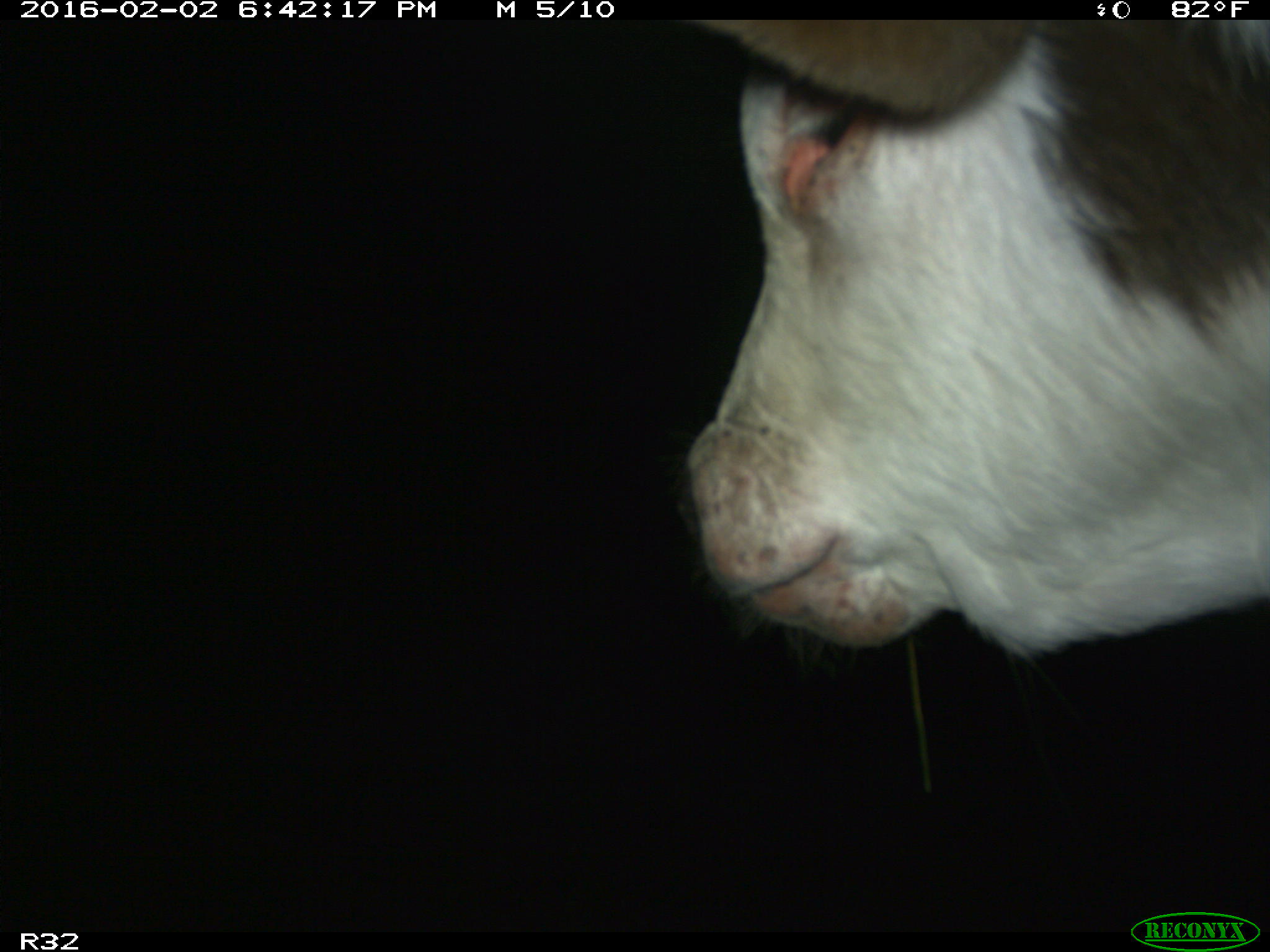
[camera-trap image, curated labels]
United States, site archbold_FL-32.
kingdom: Animalia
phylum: Chordata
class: Mammalia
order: Artiodactyla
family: Bovidae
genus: Bos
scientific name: Bos taurus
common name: domestic cow